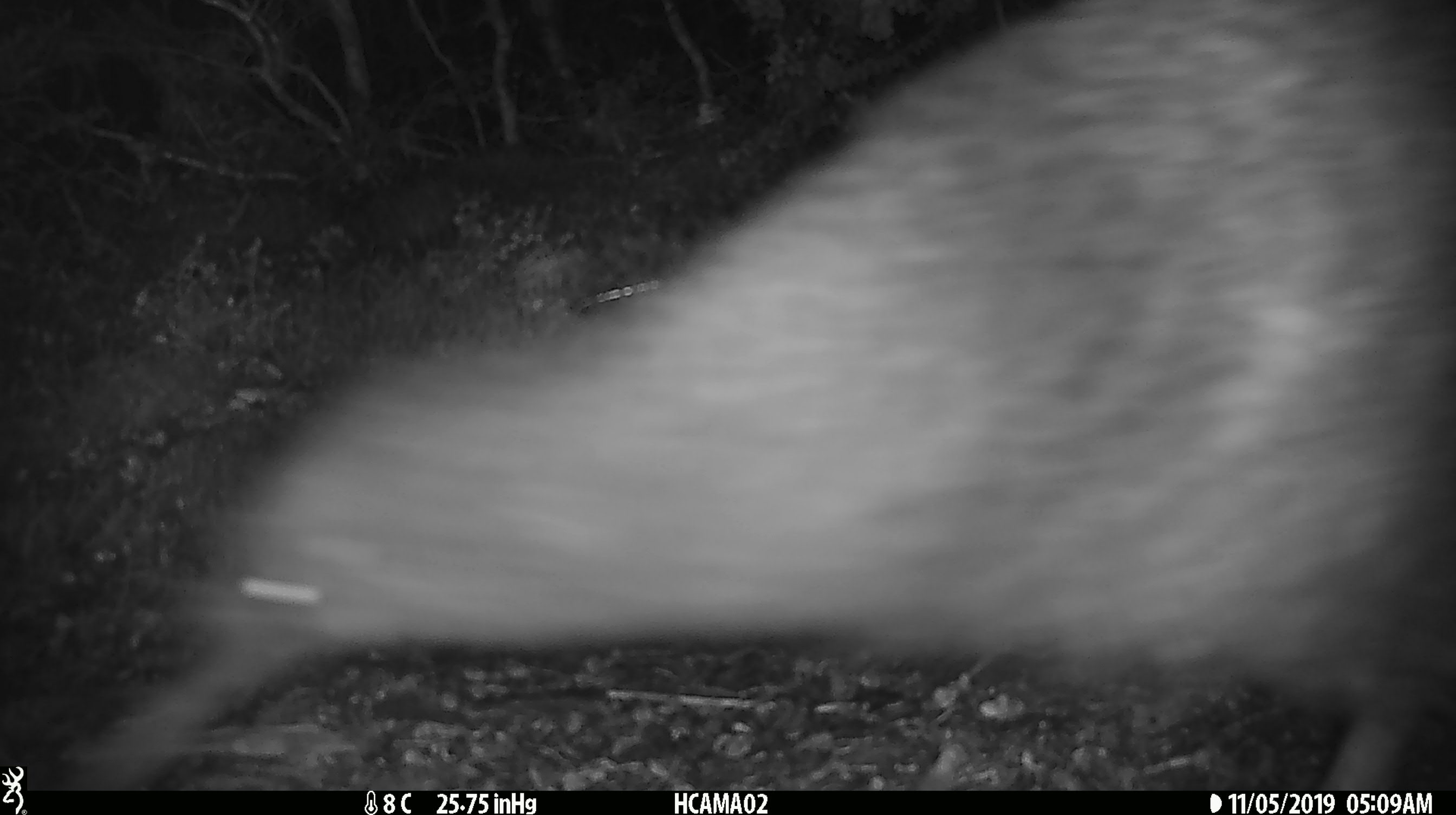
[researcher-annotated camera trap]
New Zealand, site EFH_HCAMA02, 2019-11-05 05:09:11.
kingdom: Animalia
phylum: Chordata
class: Aves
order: Apterygiformes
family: Apterygidae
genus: Apteryx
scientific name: Apteryx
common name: kiwi